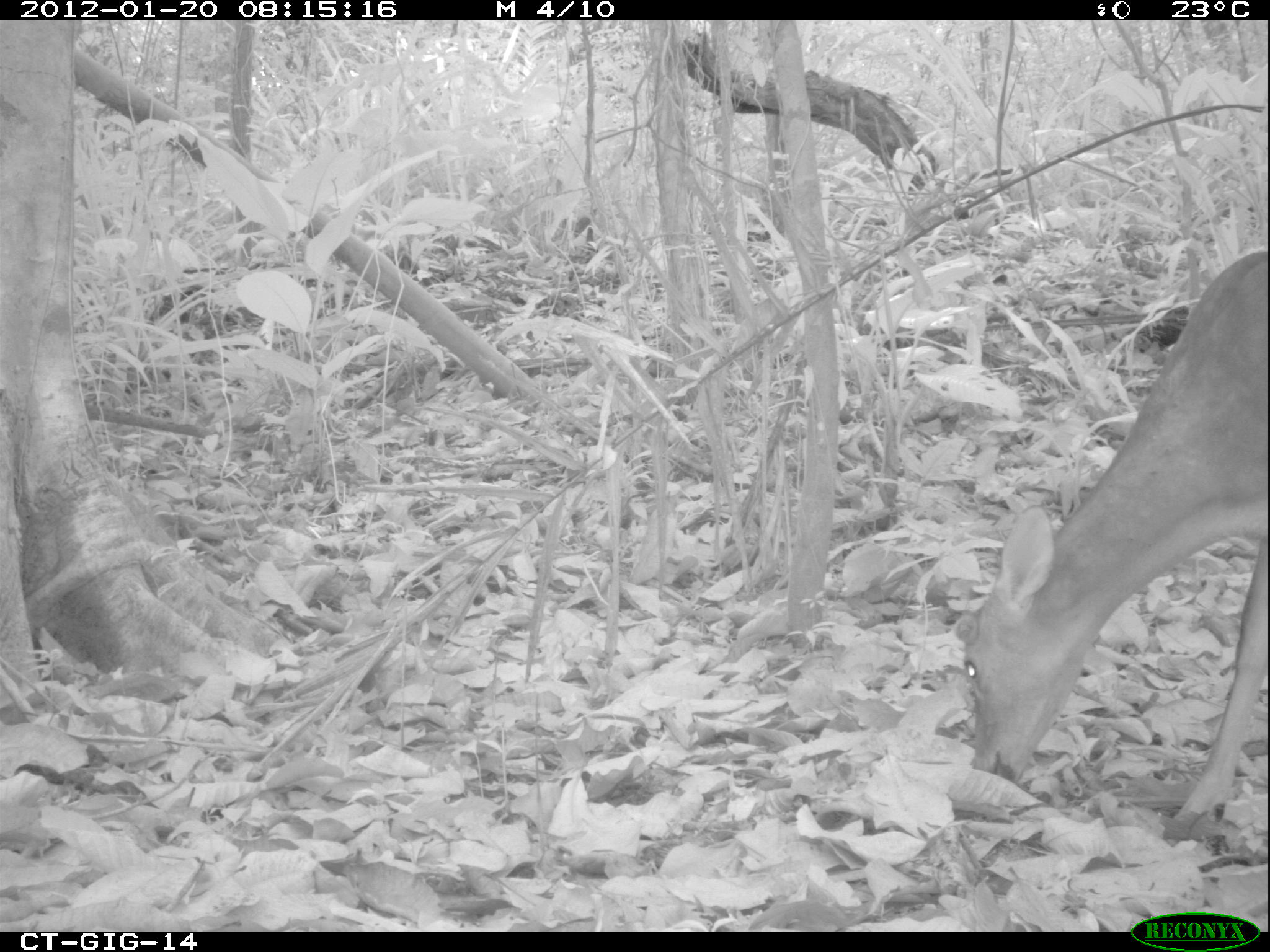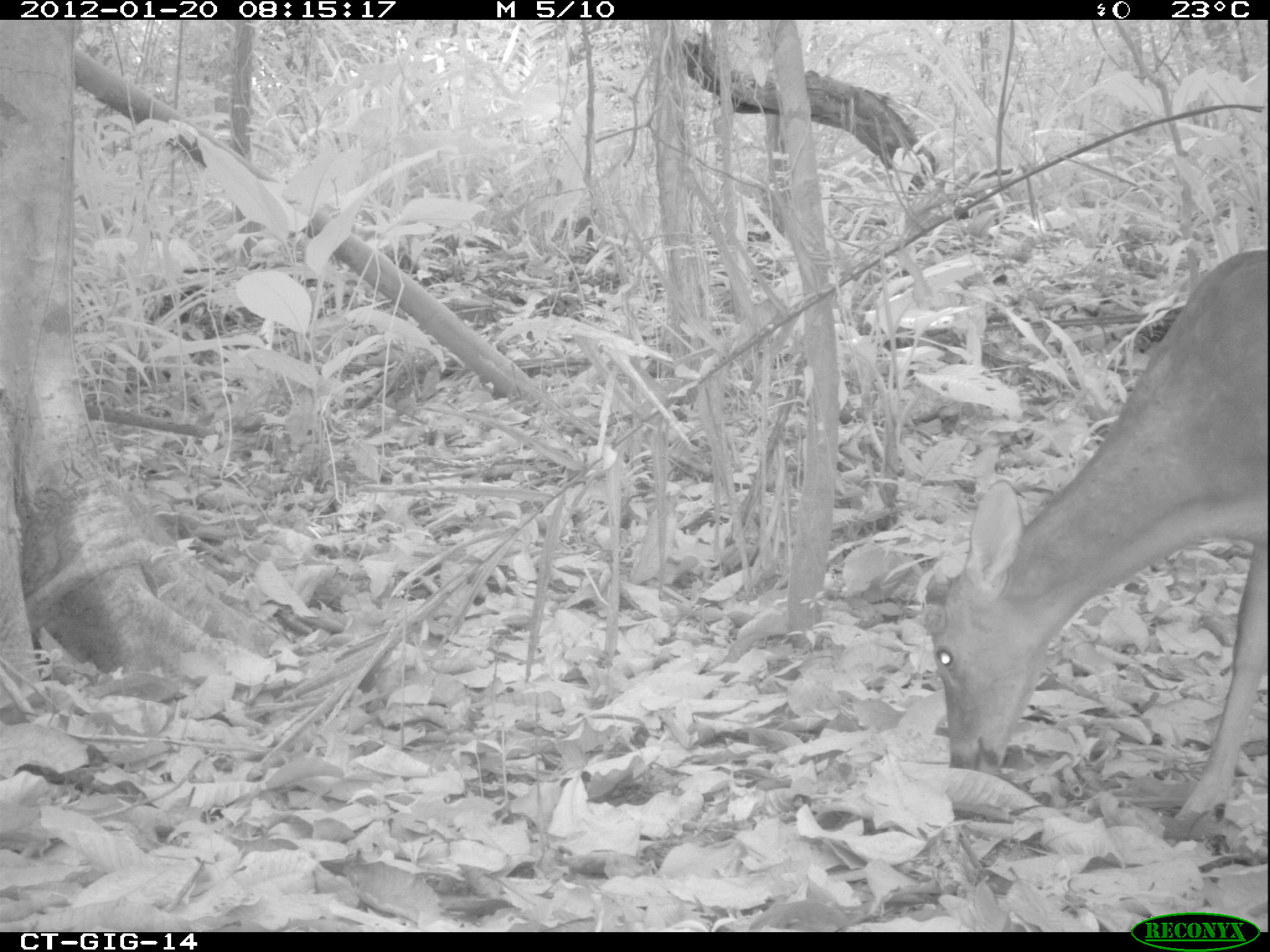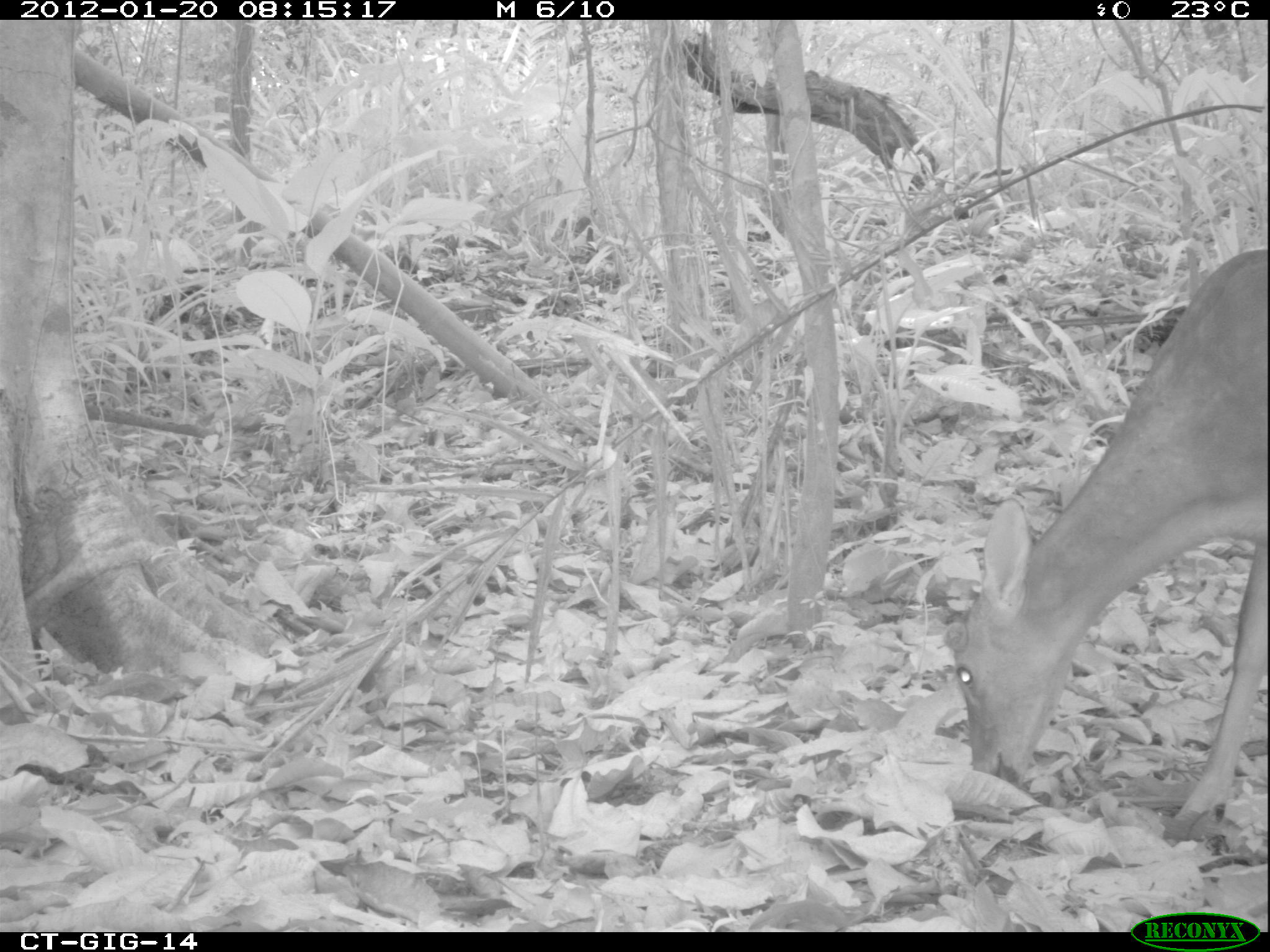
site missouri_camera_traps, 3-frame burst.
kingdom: Animalia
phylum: Chordata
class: Mammalia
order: Artiodactyla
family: Cervidae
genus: Odocoileus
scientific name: Odocoileus virginianus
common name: white-tailed deer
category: white tailed deer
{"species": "white tailed deer (white-tailed deer) (Odocoileus virginianus)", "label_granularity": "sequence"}